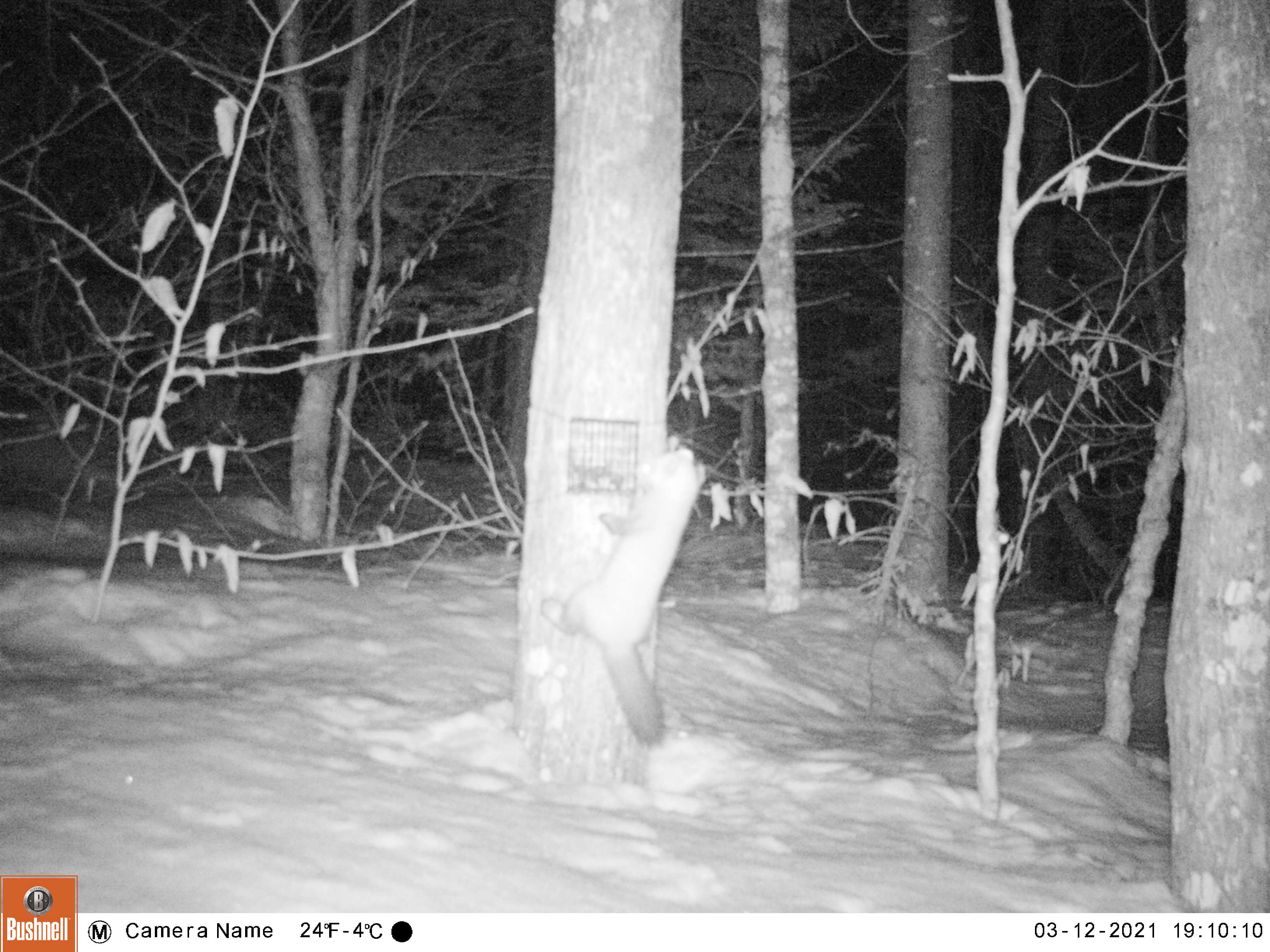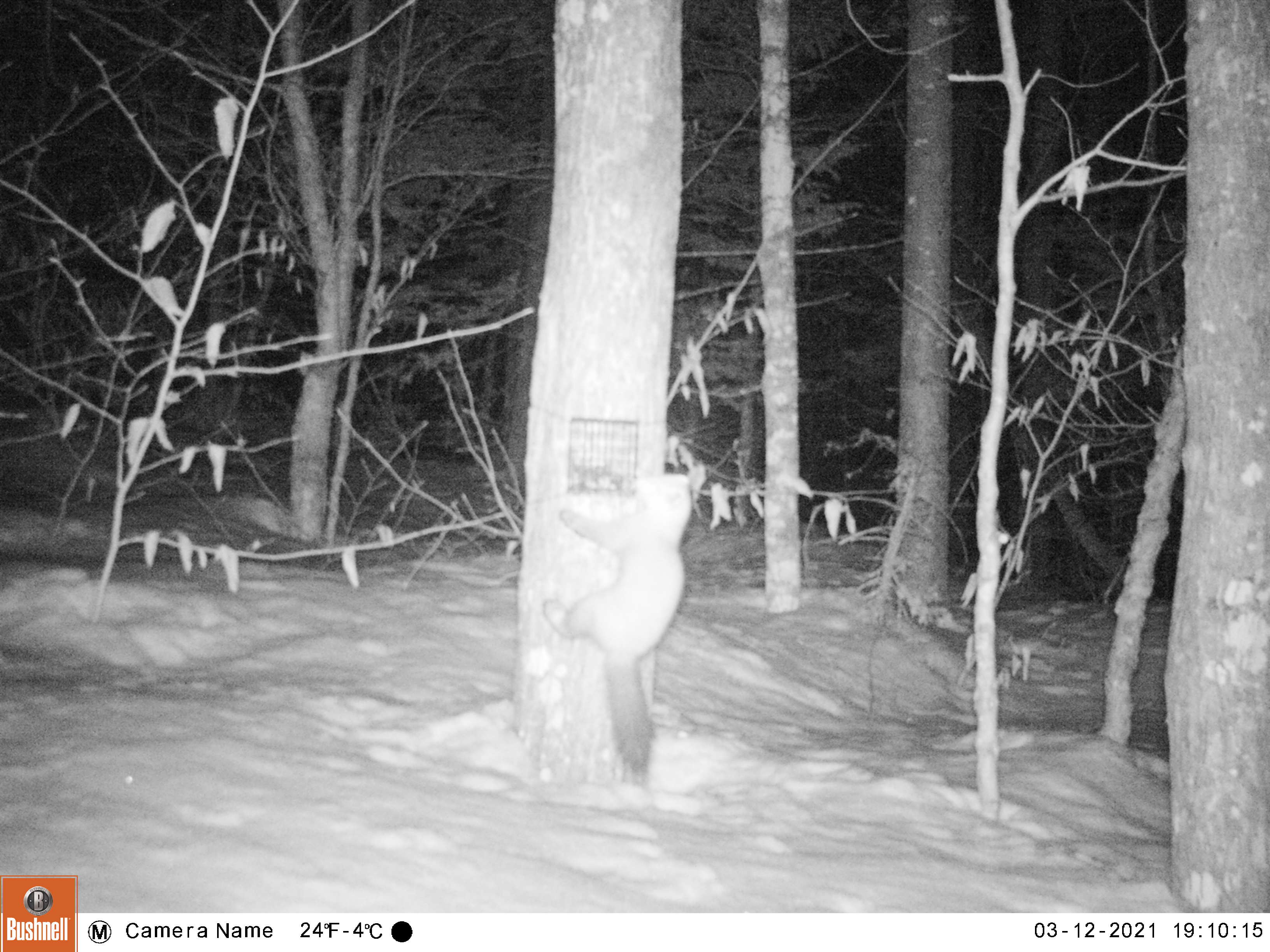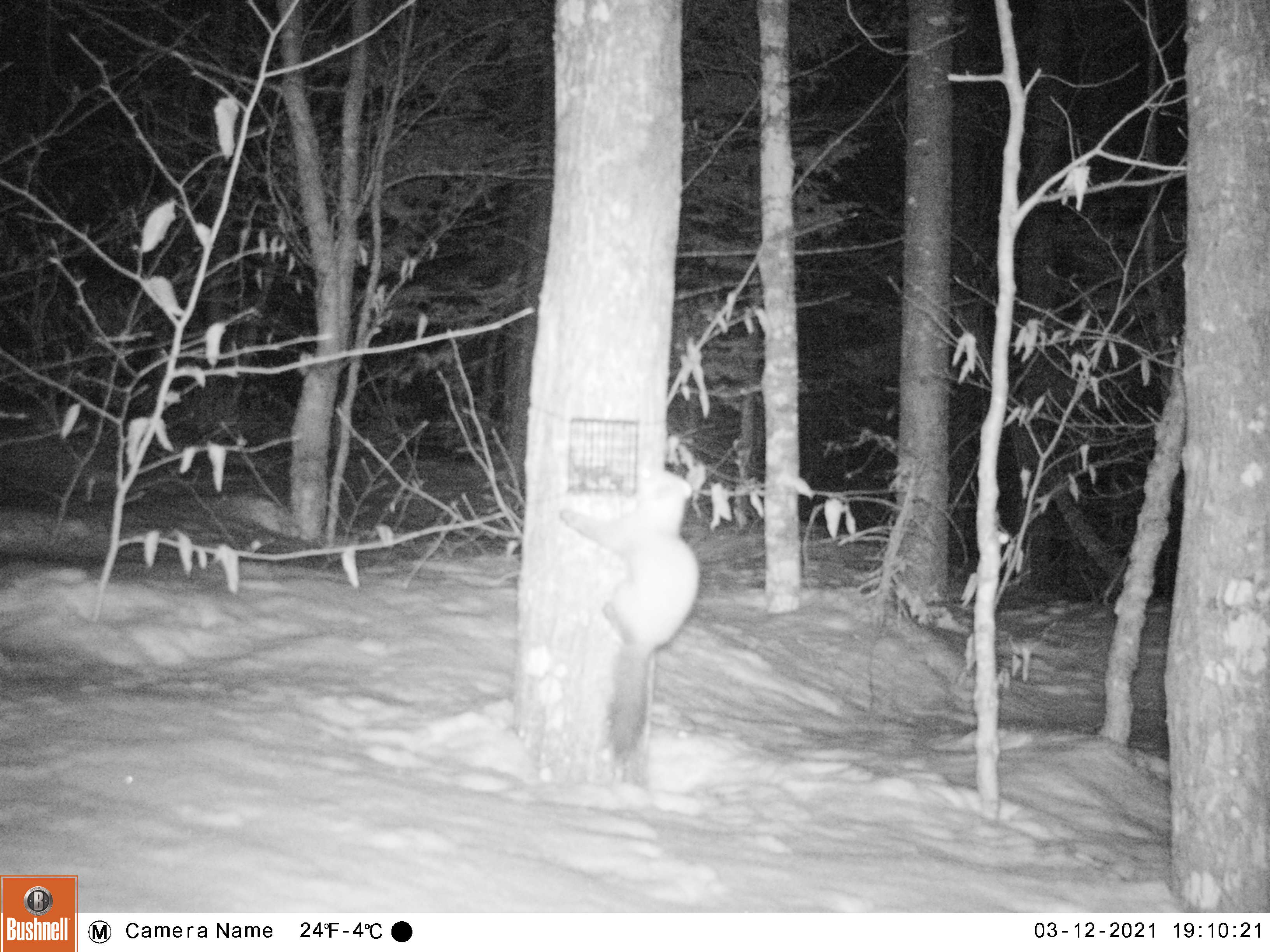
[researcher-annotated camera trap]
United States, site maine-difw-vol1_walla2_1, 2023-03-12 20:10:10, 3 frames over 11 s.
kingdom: Animalia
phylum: Chordata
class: Mammalia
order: Carnivora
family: Mustelidae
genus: Martes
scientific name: Martes americana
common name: american marten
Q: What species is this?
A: American marten (Martes americana).